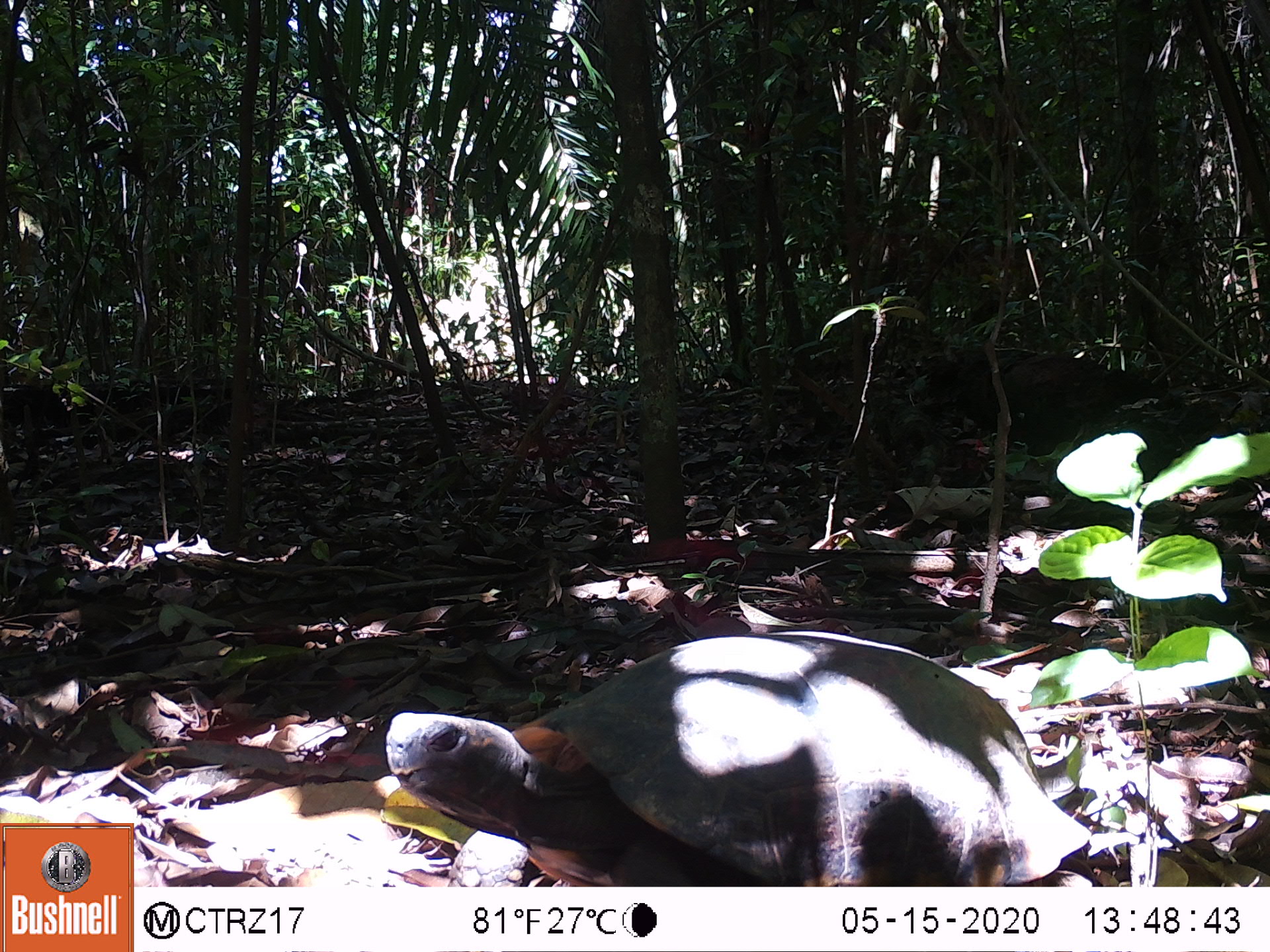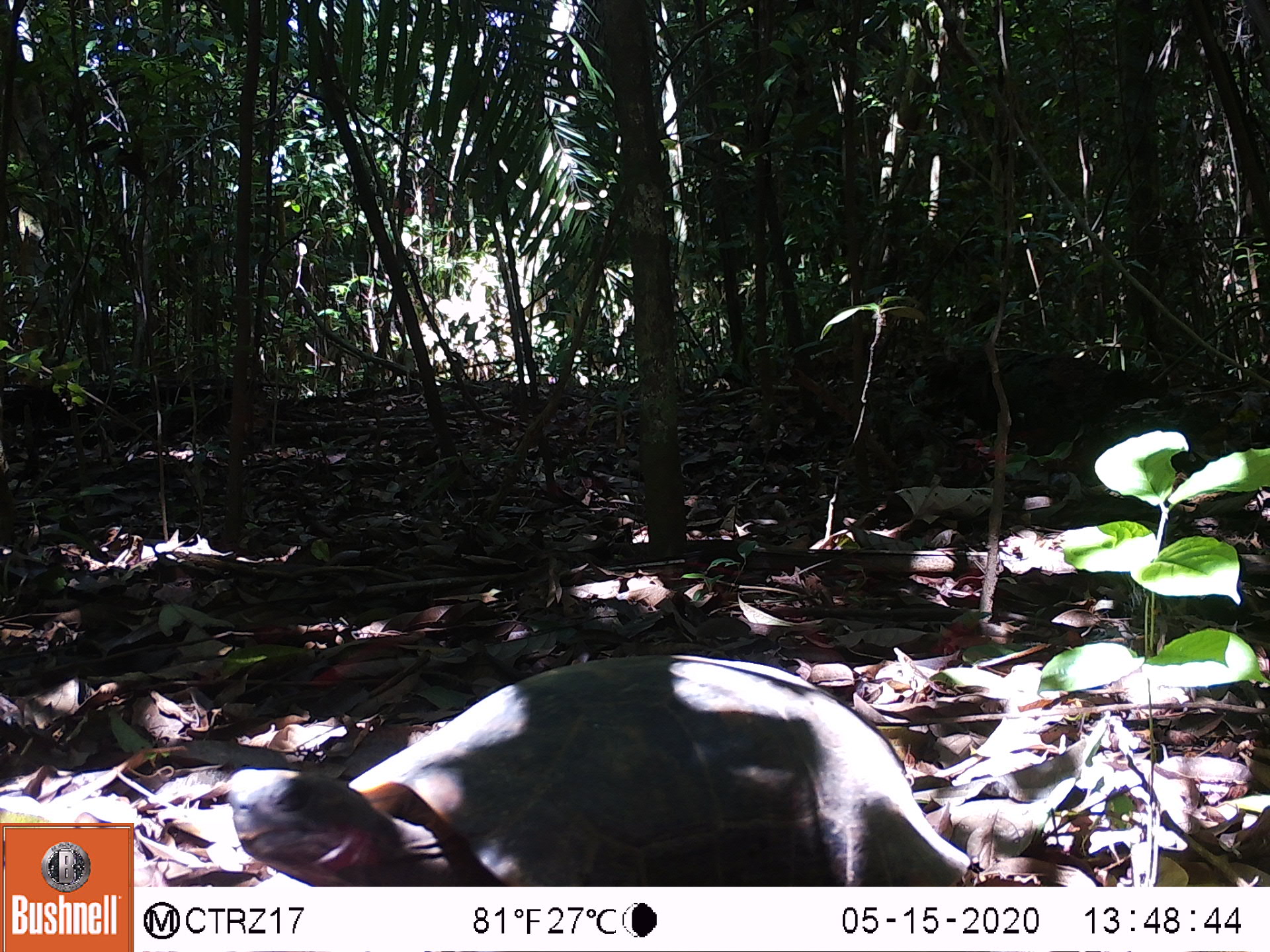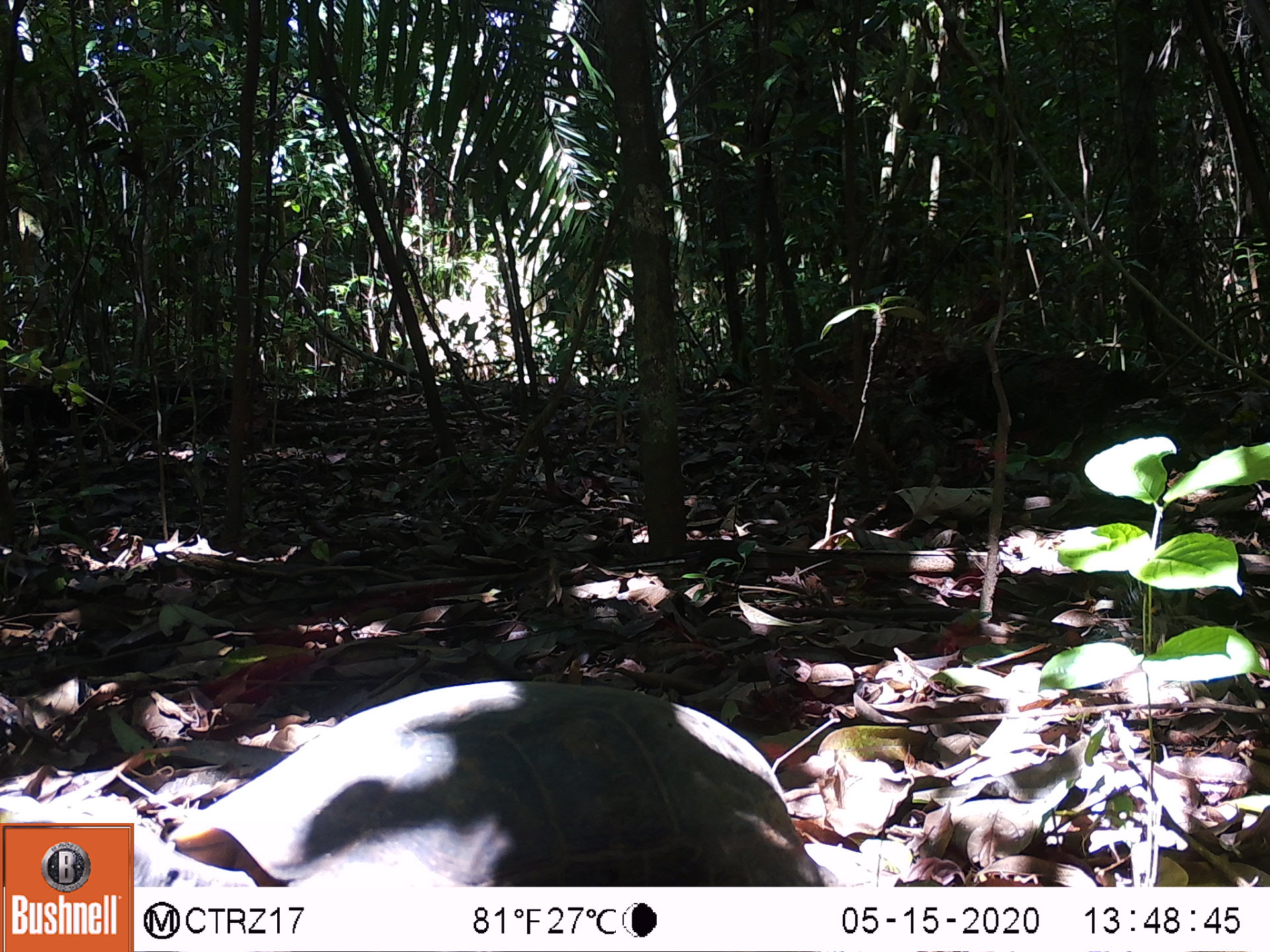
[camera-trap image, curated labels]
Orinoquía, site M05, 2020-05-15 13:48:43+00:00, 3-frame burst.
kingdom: Animalia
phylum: Chordata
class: Reptilia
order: Testudines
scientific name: Testudines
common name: turtles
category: unknown turtle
Unknown turtle (turtles) (Testudines).